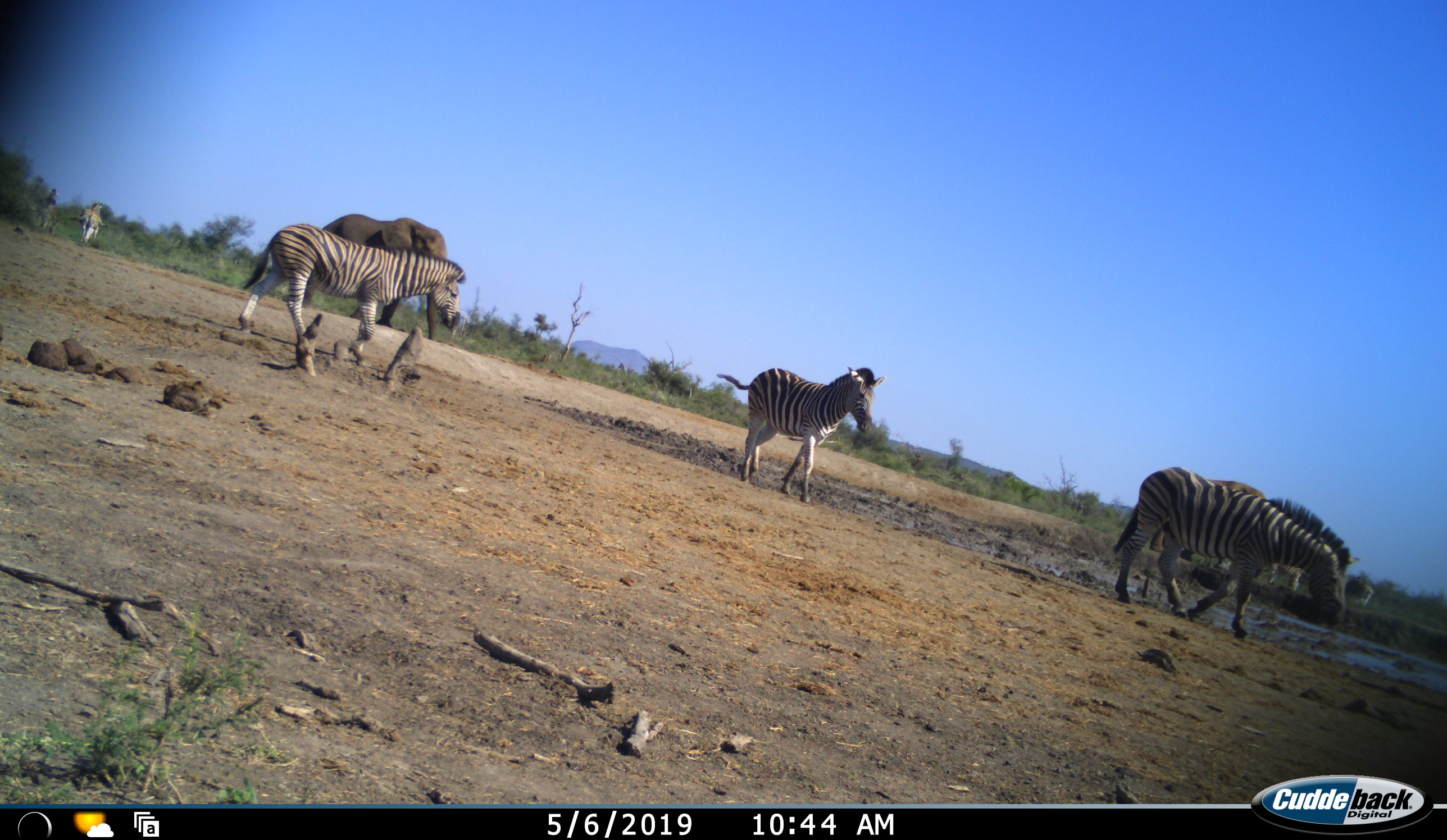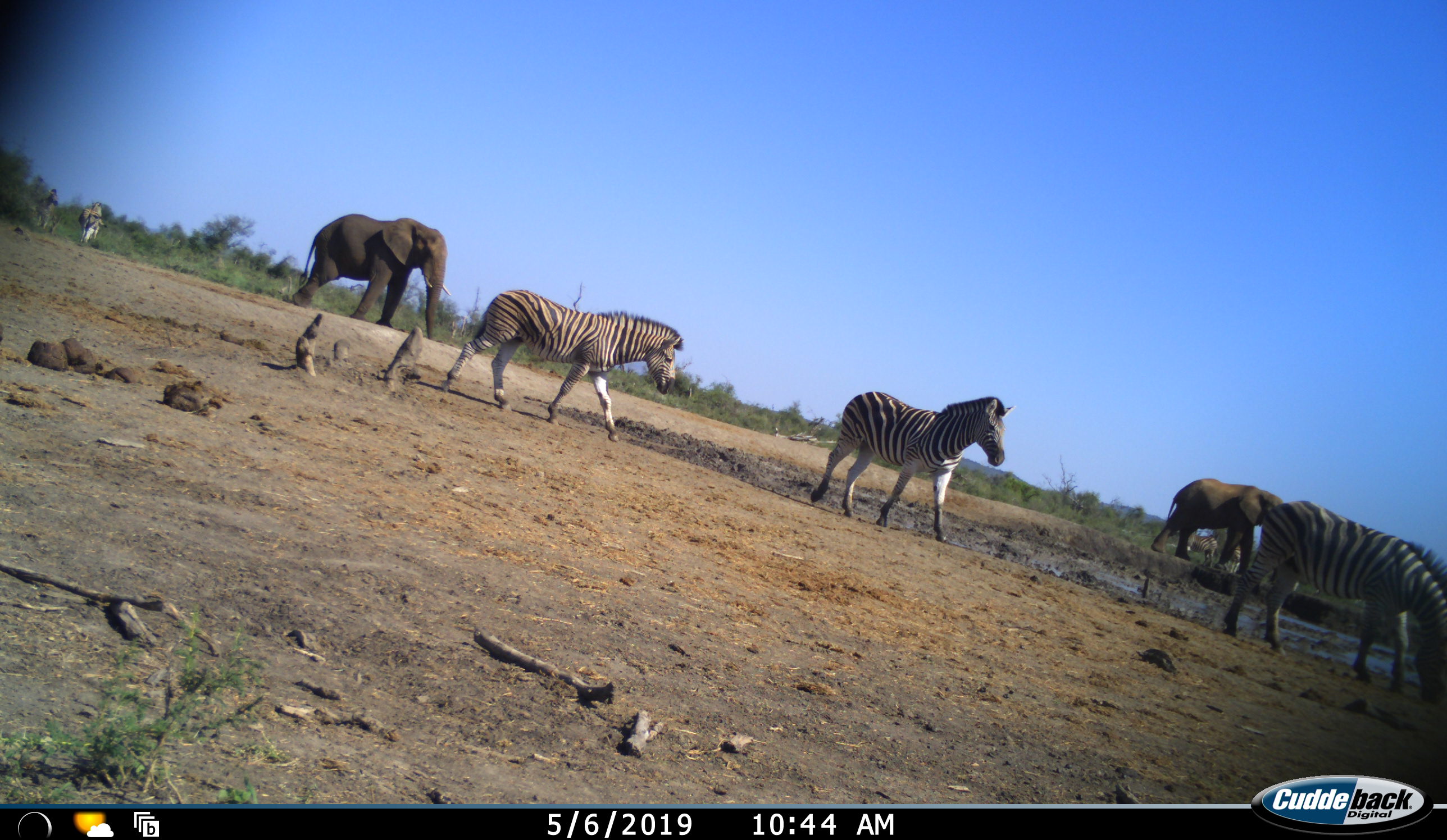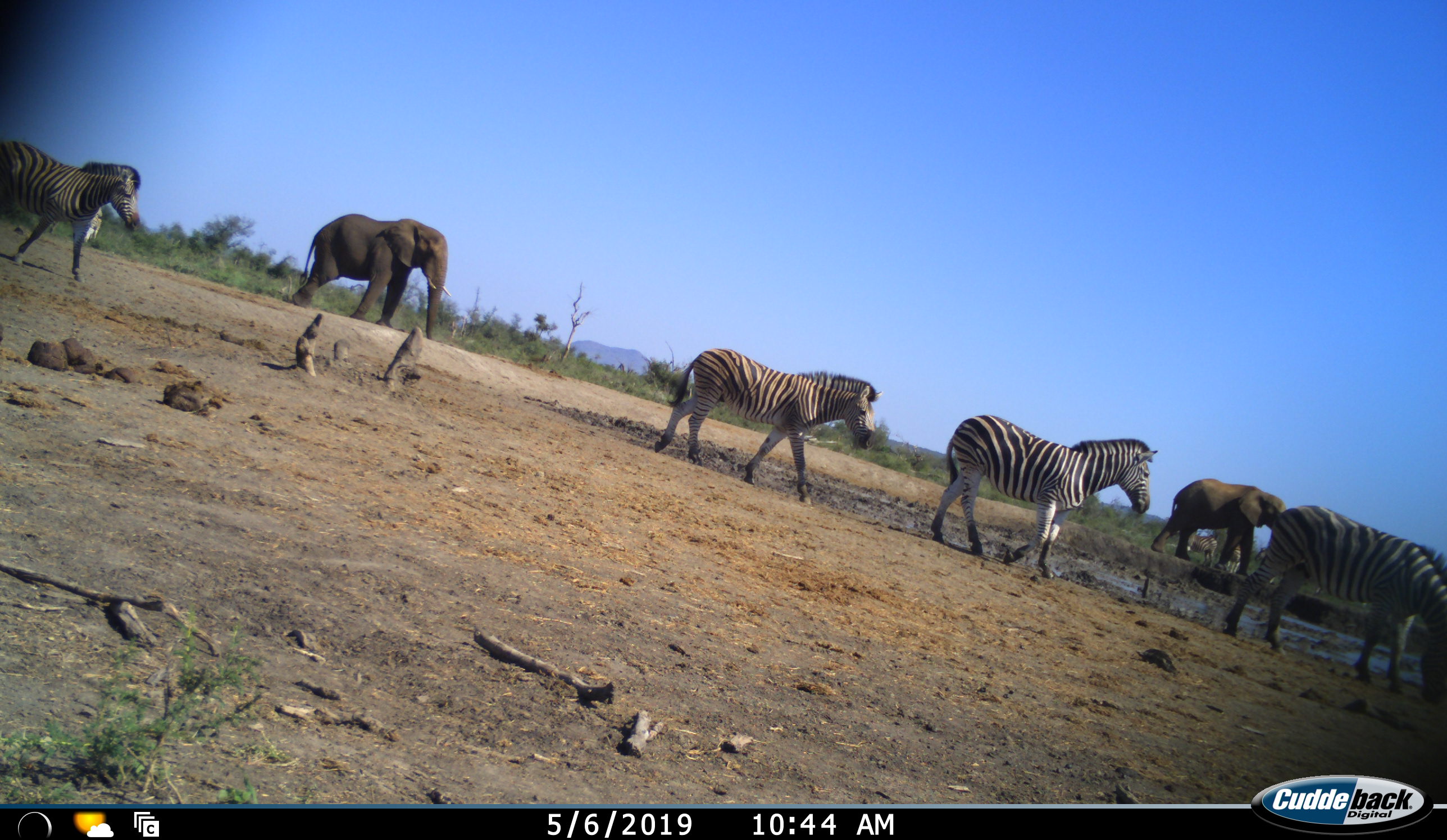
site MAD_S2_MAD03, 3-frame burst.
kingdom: Animalia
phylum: Chordata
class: Mammalia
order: Proboscidea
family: Elephantidae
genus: Loxodonta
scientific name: Loxodonta africana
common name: african bush elephant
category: elephant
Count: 2.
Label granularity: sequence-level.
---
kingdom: Animalia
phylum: Chordata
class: Mammalia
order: Perissodactyla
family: Equidae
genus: Equus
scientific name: Equus quagga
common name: plains zebra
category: zebraplains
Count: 4.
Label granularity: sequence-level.